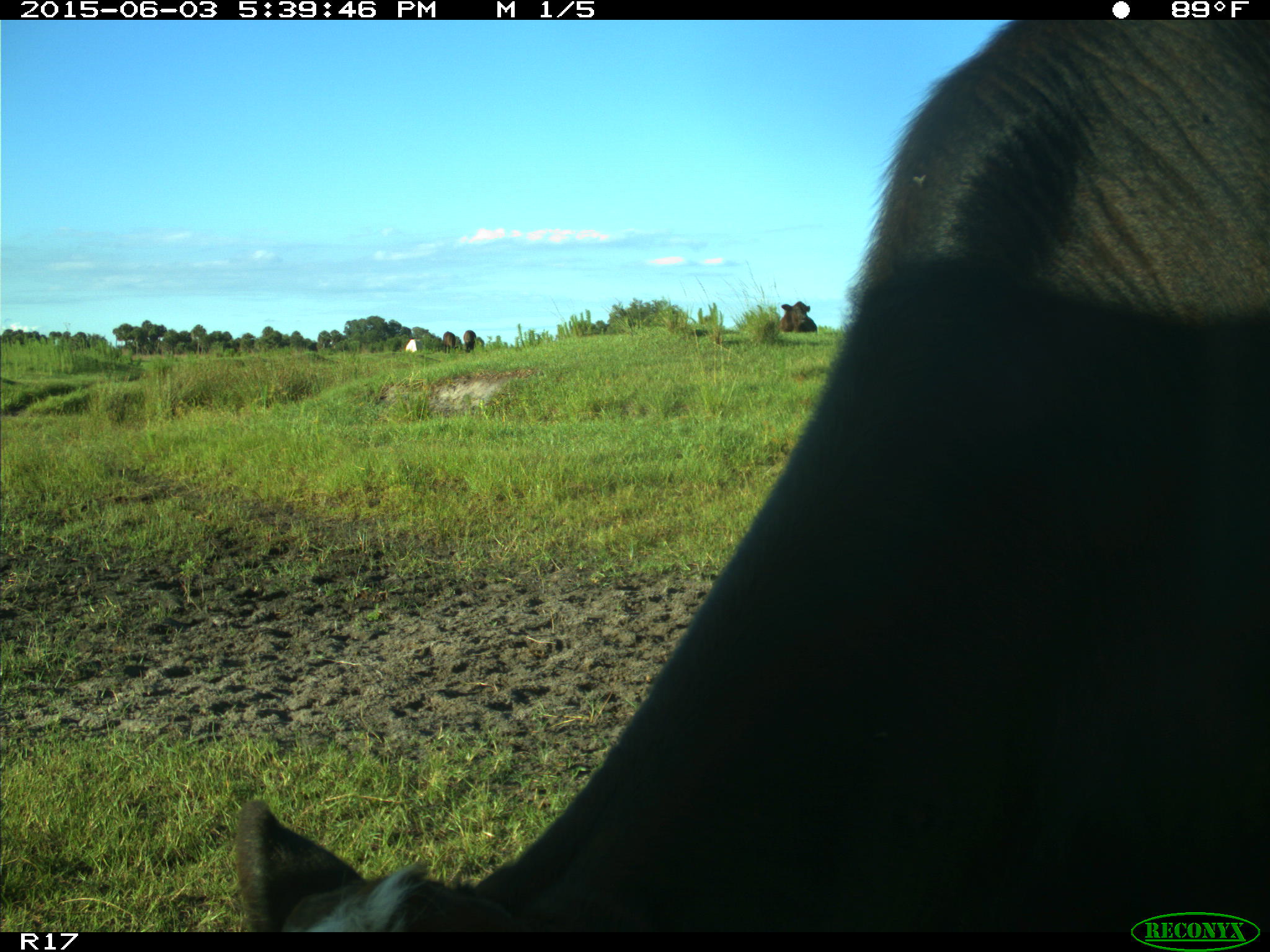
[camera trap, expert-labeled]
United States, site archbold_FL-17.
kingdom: Animalia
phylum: Chordata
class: Mammalia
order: Artiodactyla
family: Bovidae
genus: Bos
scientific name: Bos taurus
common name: domestic cow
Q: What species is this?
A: Bos taurus (domestic cow).